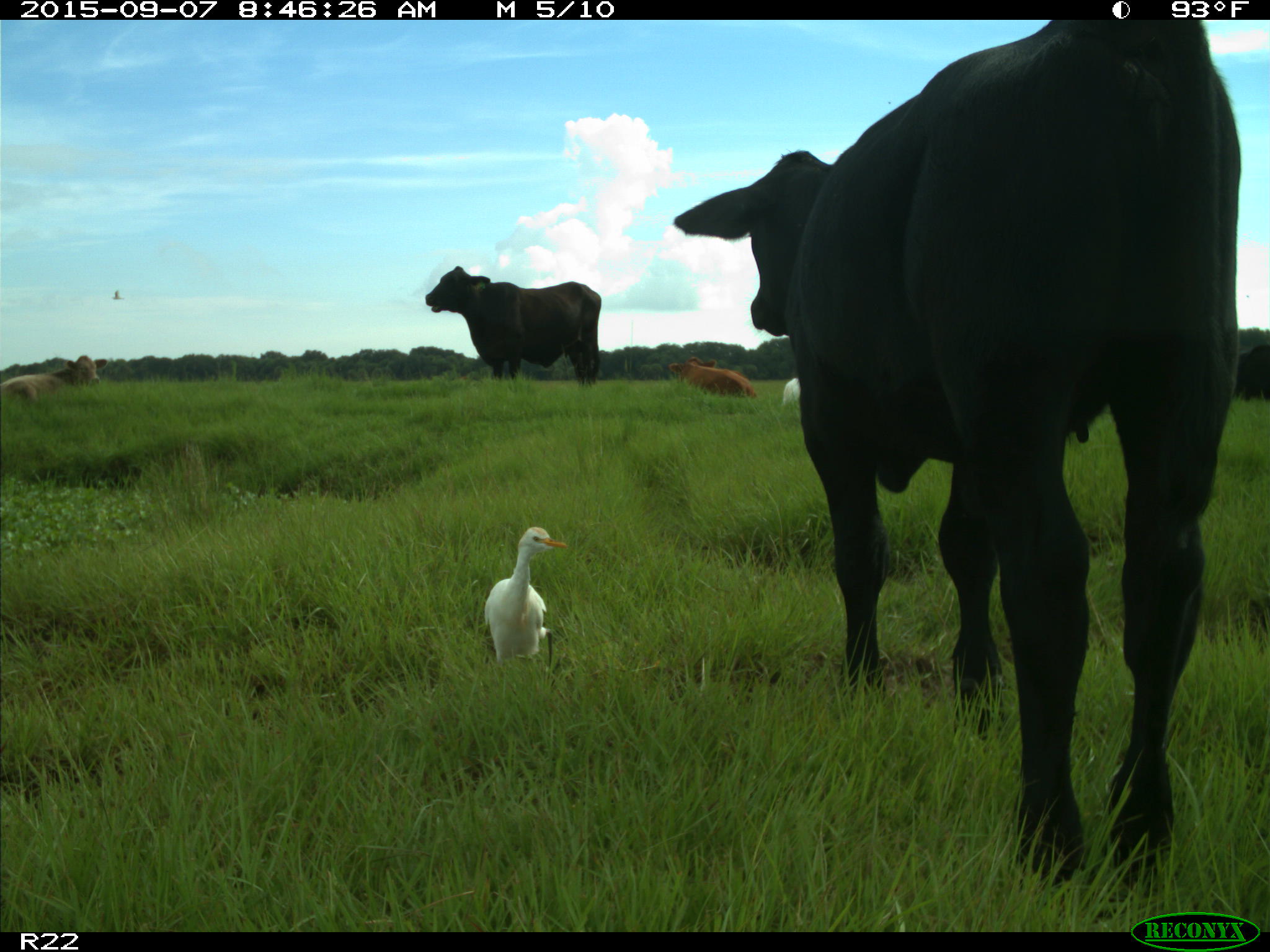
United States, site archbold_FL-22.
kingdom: Animalia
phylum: Chordata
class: Mammalia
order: Artiodactyla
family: Bovidae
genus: Bos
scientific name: Bos taurus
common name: domestic cow